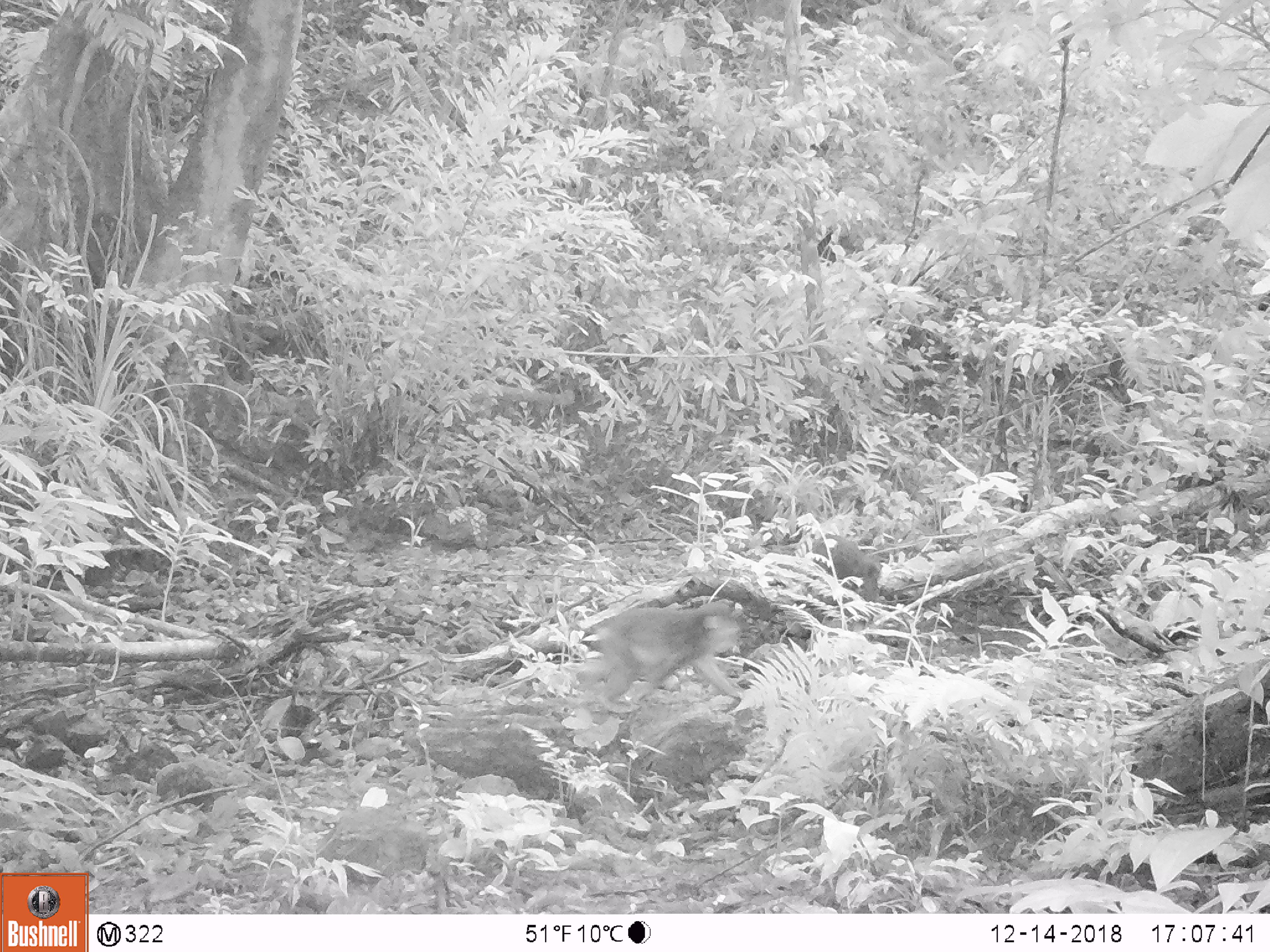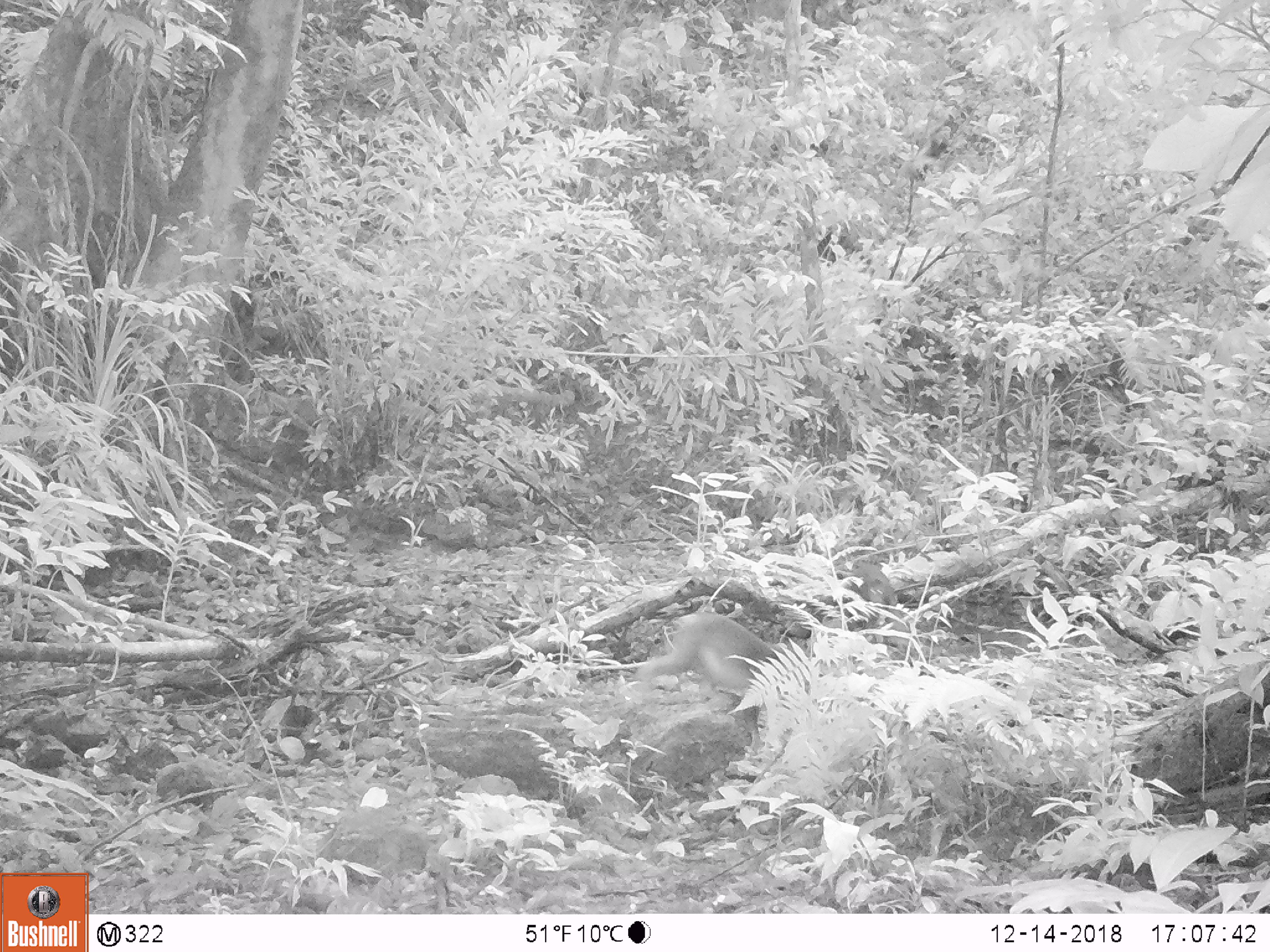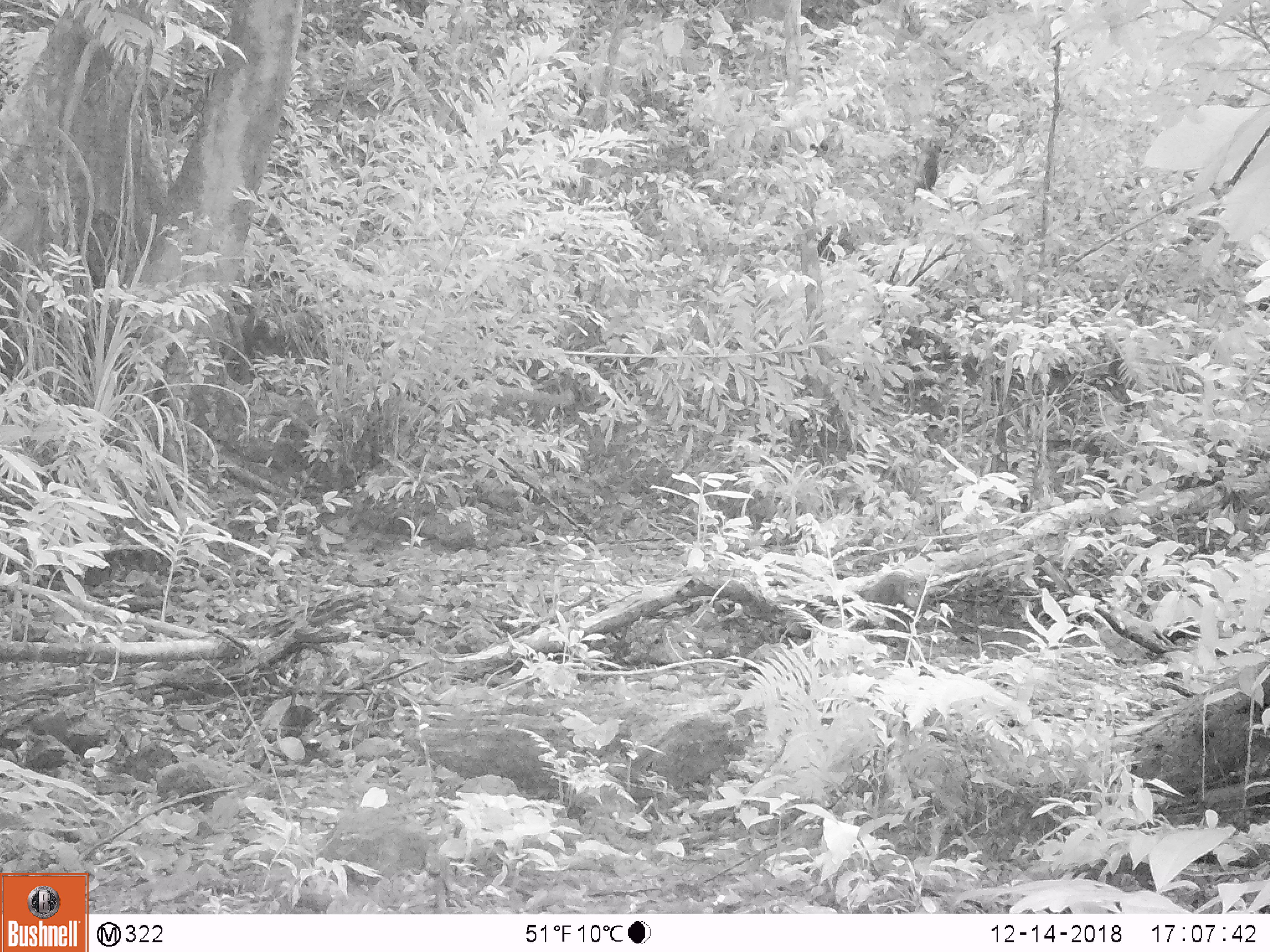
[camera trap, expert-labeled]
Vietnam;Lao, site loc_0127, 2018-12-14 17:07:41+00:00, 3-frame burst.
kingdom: Animalia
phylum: Chordata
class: Mammalia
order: Primates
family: Cercopithecidae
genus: Macaca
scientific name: Macaca arctoides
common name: stump-tailed macaque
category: stump tailed macaque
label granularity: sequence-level